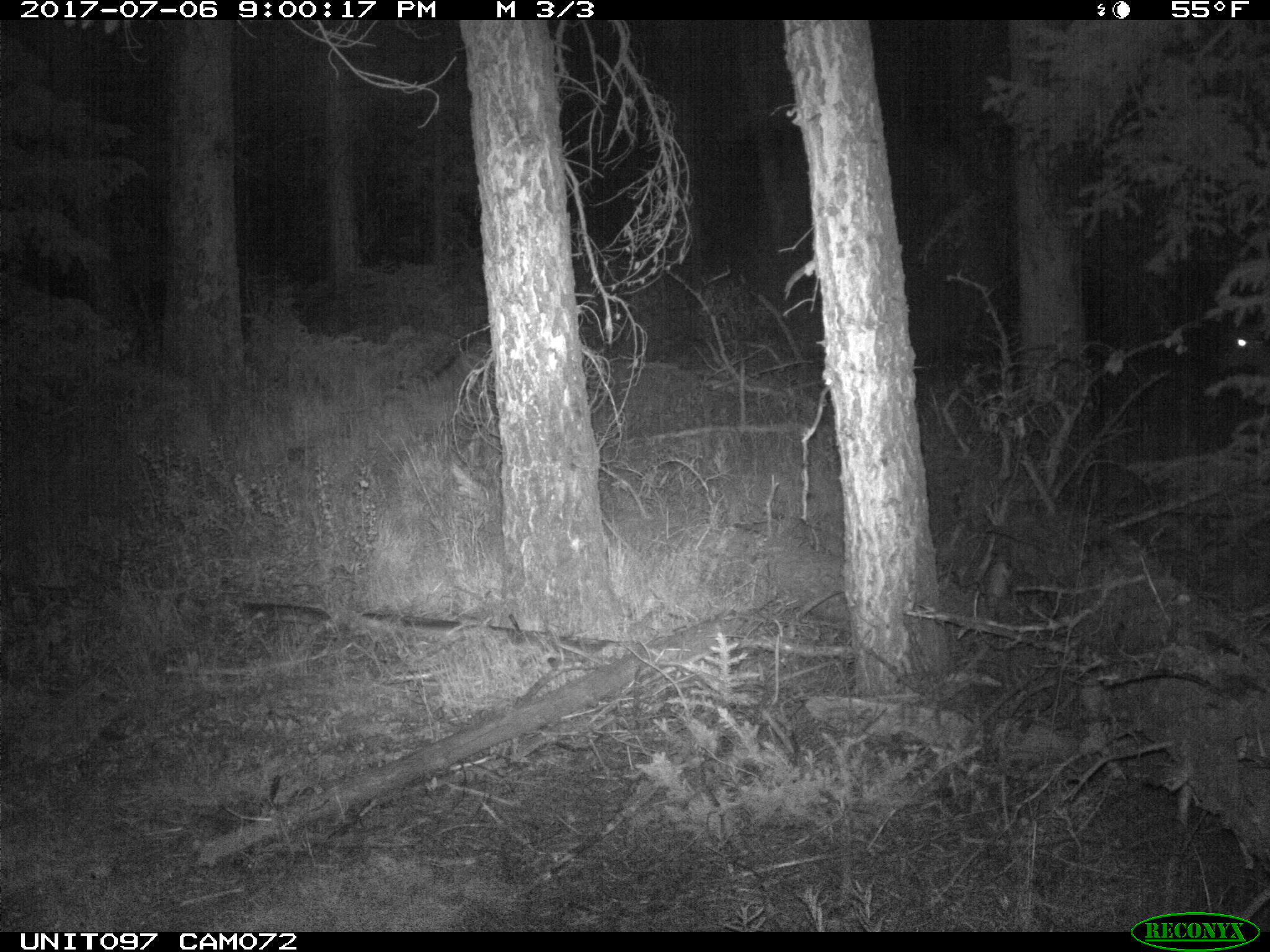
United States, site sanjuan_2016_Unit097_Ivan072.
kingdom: Animalia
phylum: Chordata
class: Mammalia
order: Artiodactyla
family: Cervidae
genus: Odocoileus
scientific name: Odocoileus hemionus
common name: mule deer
Odocoileus hemionus (mule deer).